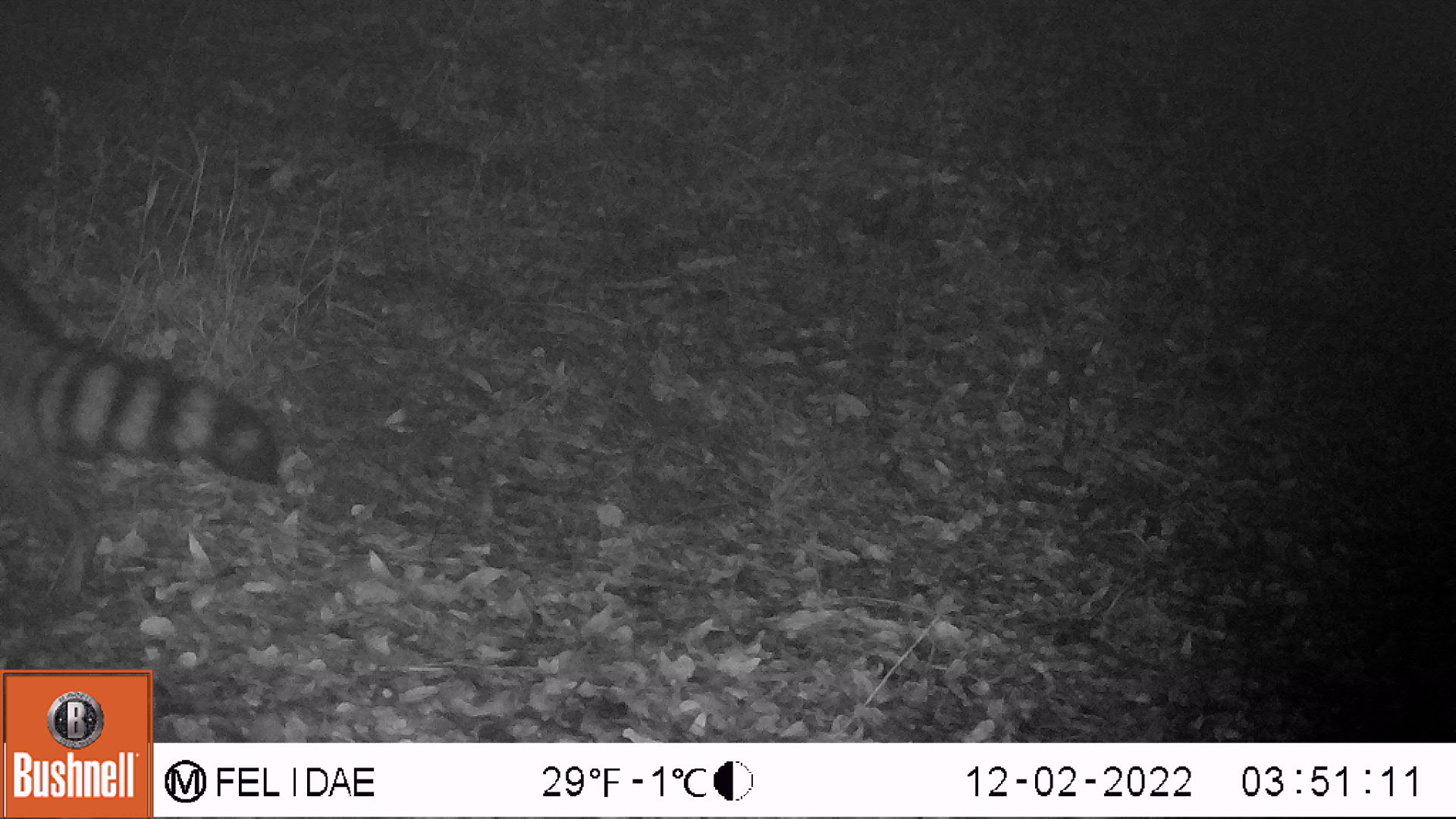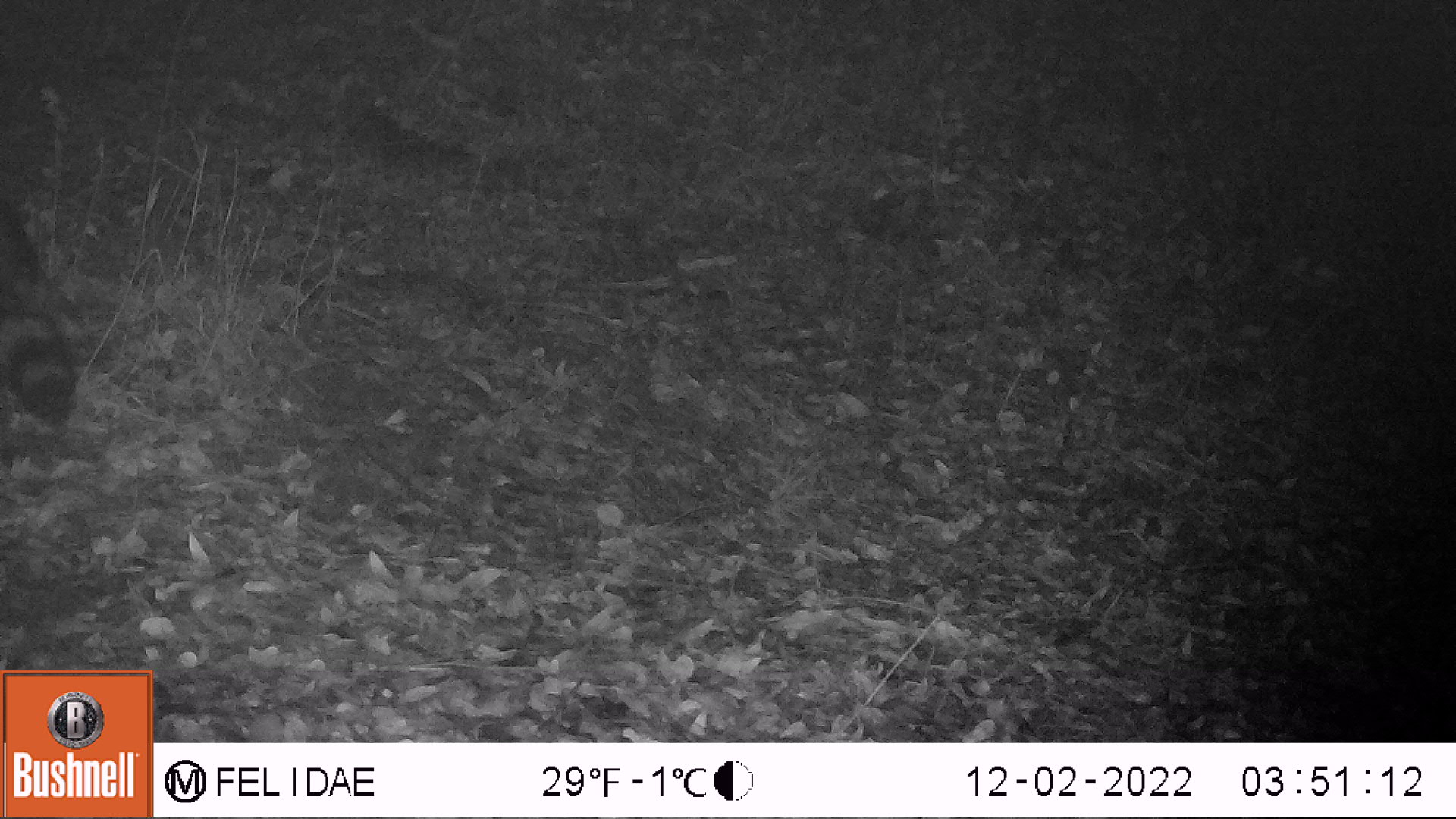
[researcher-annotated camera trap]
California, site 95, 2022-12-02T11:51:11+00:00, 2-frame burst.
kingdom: Animalia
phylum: Chordata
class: Mammalia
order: Carnivora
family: Procyonidae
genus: Procyon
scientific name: Procyon lotor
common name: raccoon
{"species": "raccoon (Procyon lotor)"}